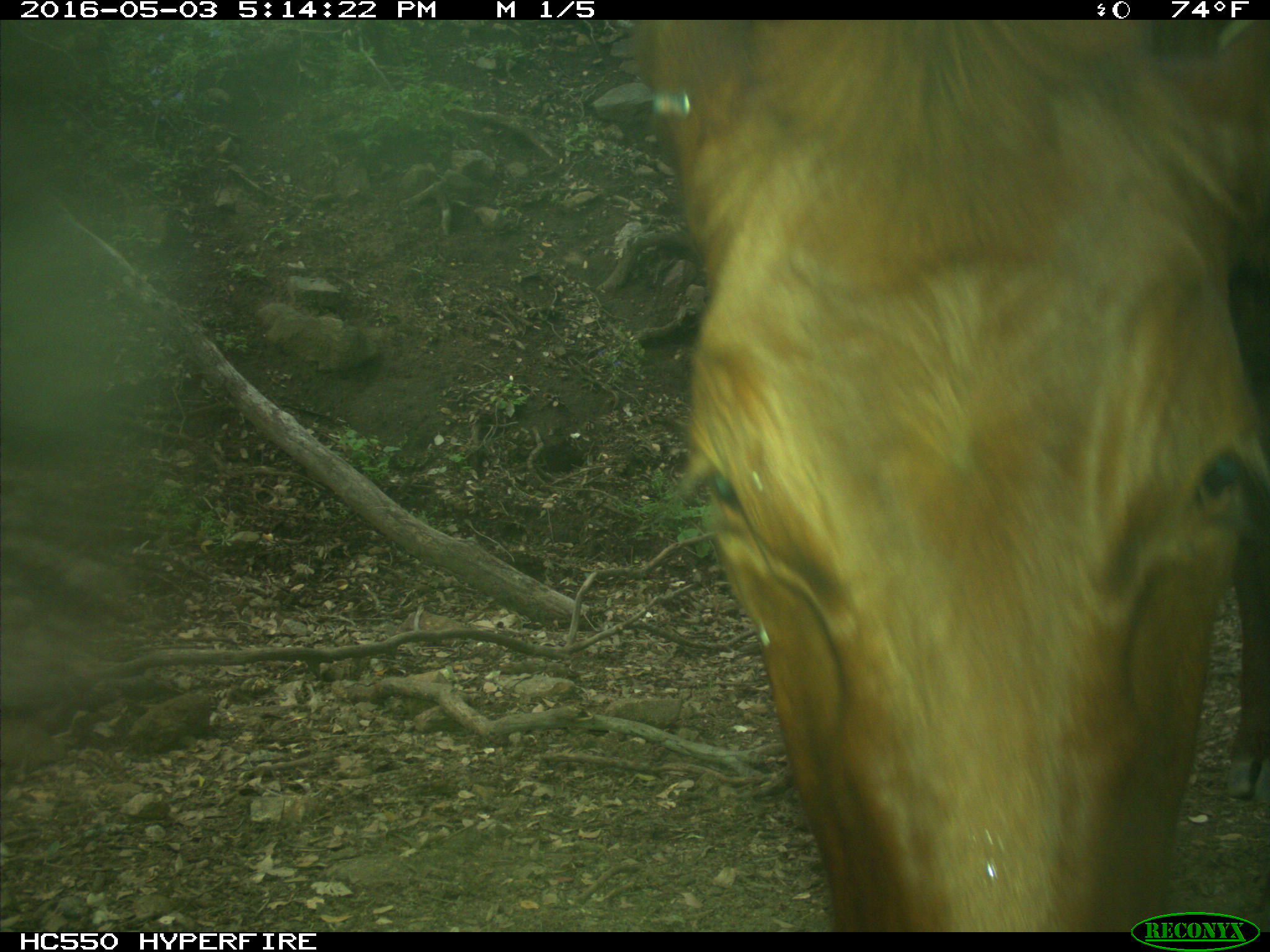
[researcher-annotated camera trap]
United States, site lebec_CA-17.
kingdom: Animalia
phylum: Chordata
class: Mammalia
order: Artiodactyla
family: Bovidae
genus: Bos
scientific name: Bos taurus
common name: domestic cow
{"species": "Bos taurus (domestic cow)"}